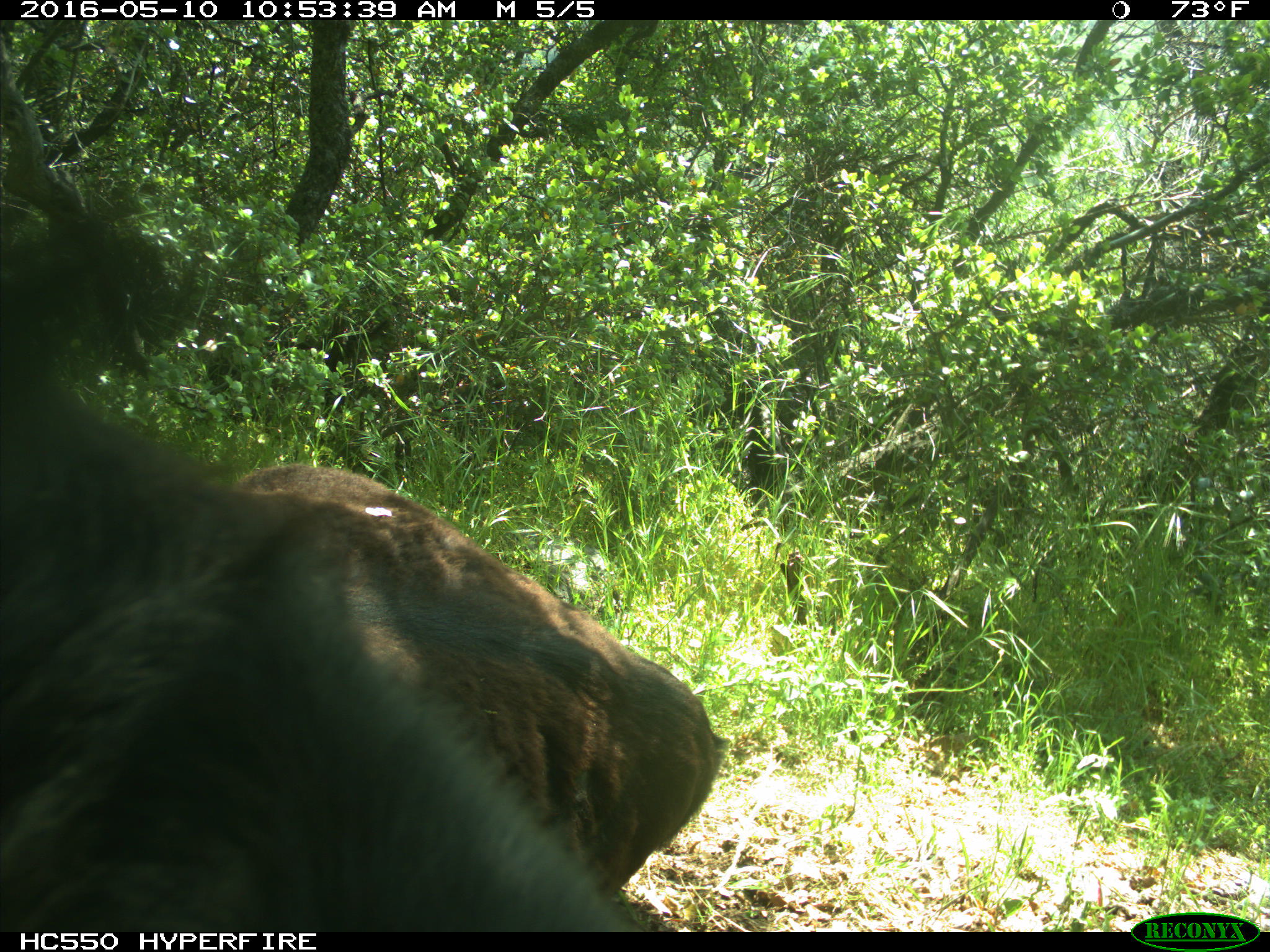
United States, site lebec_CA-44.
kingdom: Animalia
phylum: Chordata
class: Mammalia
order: Artiodactyla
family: Bovidae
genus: Bos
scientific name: Bos taurus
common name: domestic cow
Bos taurus (domestic cow).